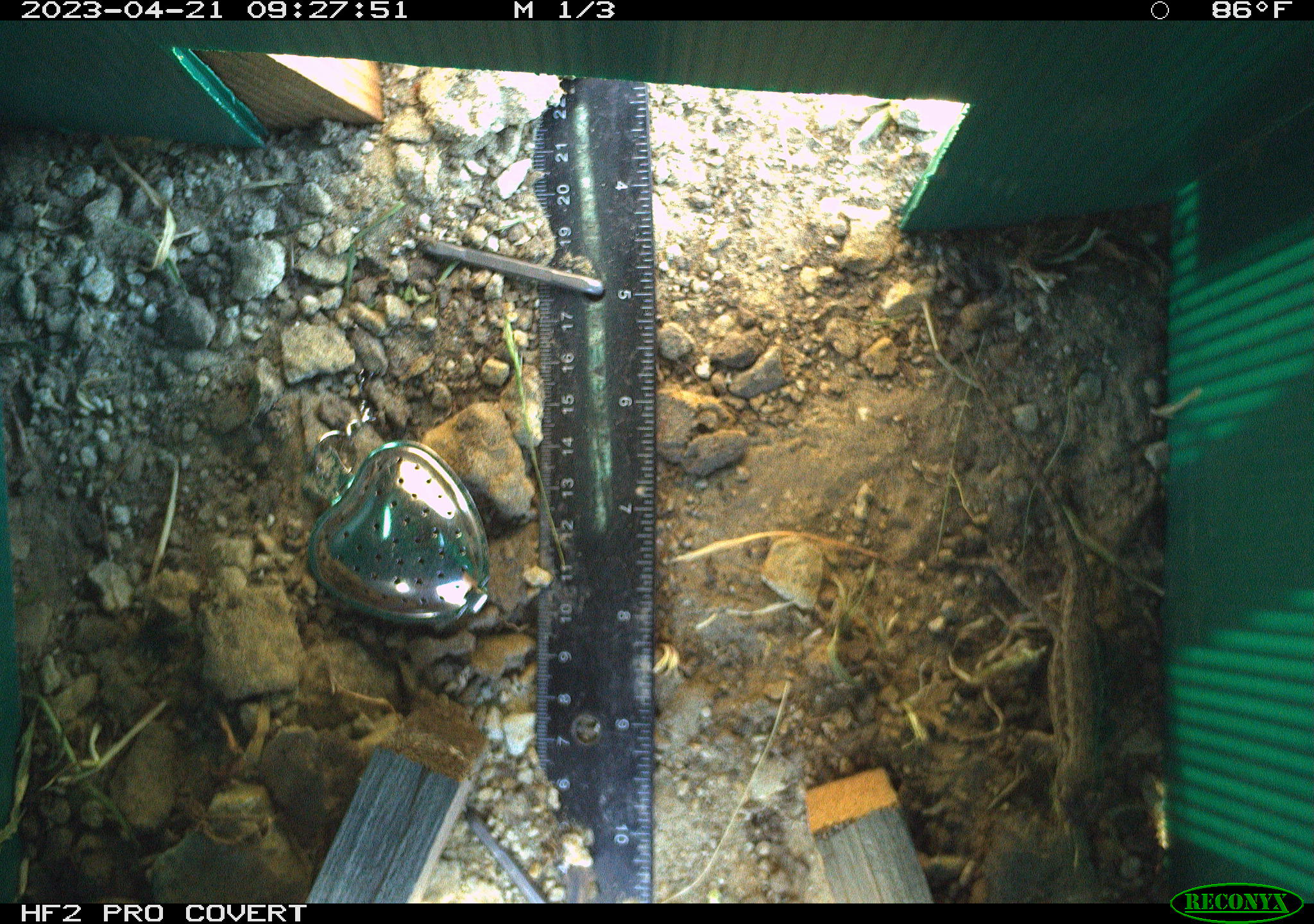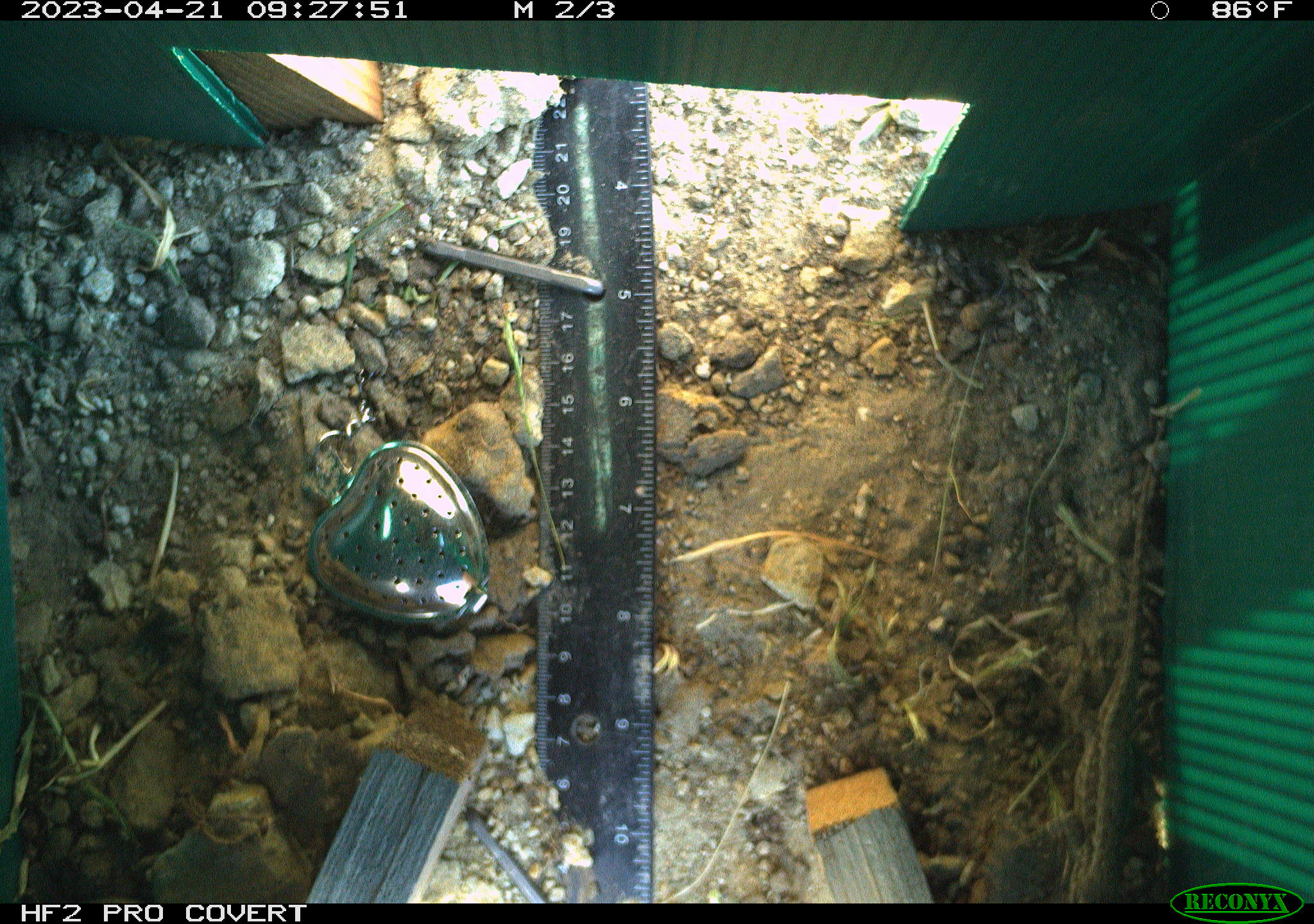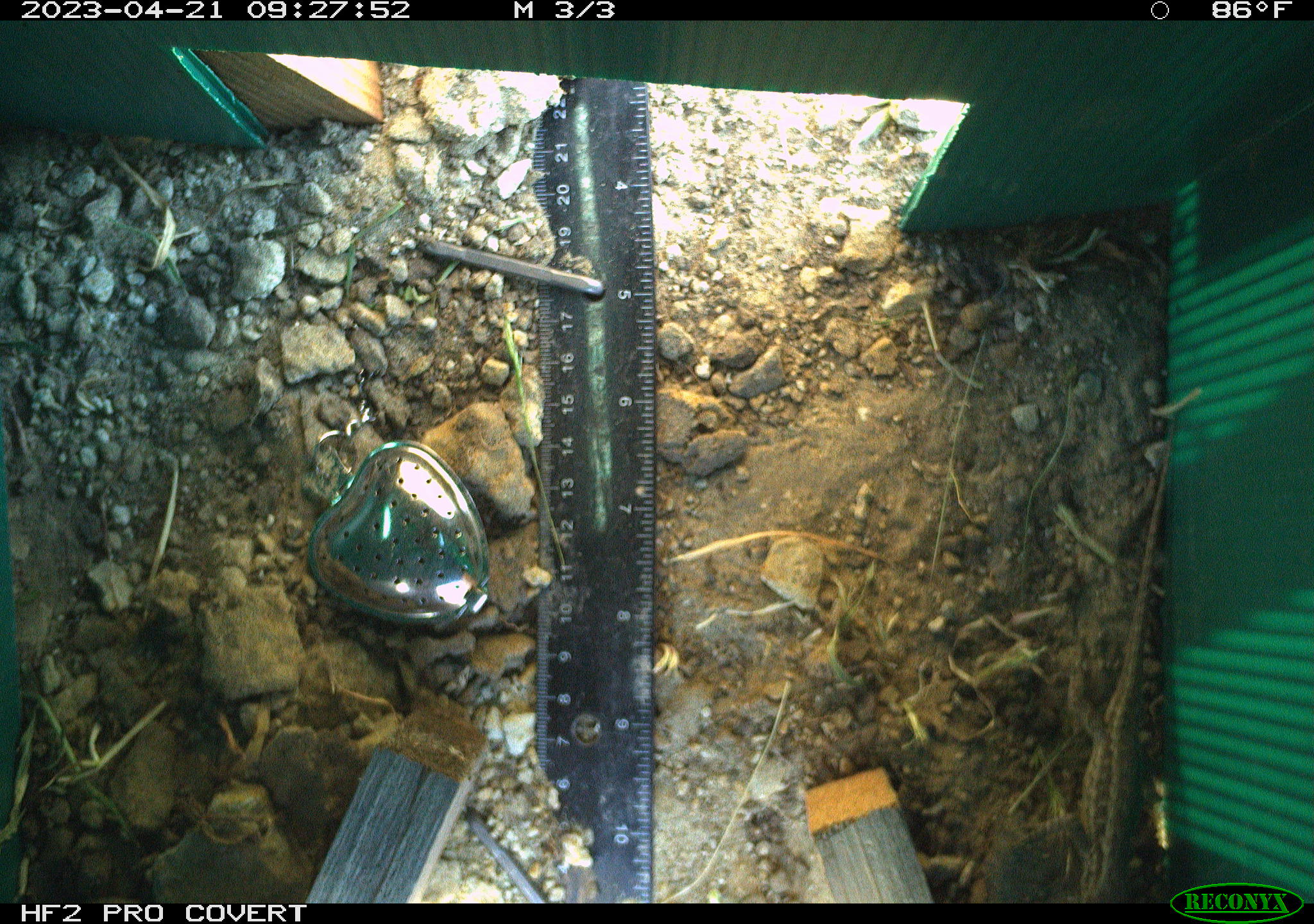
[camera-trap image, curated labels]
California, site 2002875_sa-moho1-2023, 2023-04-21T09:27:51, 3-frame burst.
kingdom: Animalia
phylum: Chordata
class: Reptilia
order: Squamata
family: Phrynosomatidae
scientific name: Phrynosomatidae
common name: phrynosomatid lizards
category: phrynosomatidae family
Phrynosomatidae family (phrynosomatid lizards) (Phrynosomatidae).